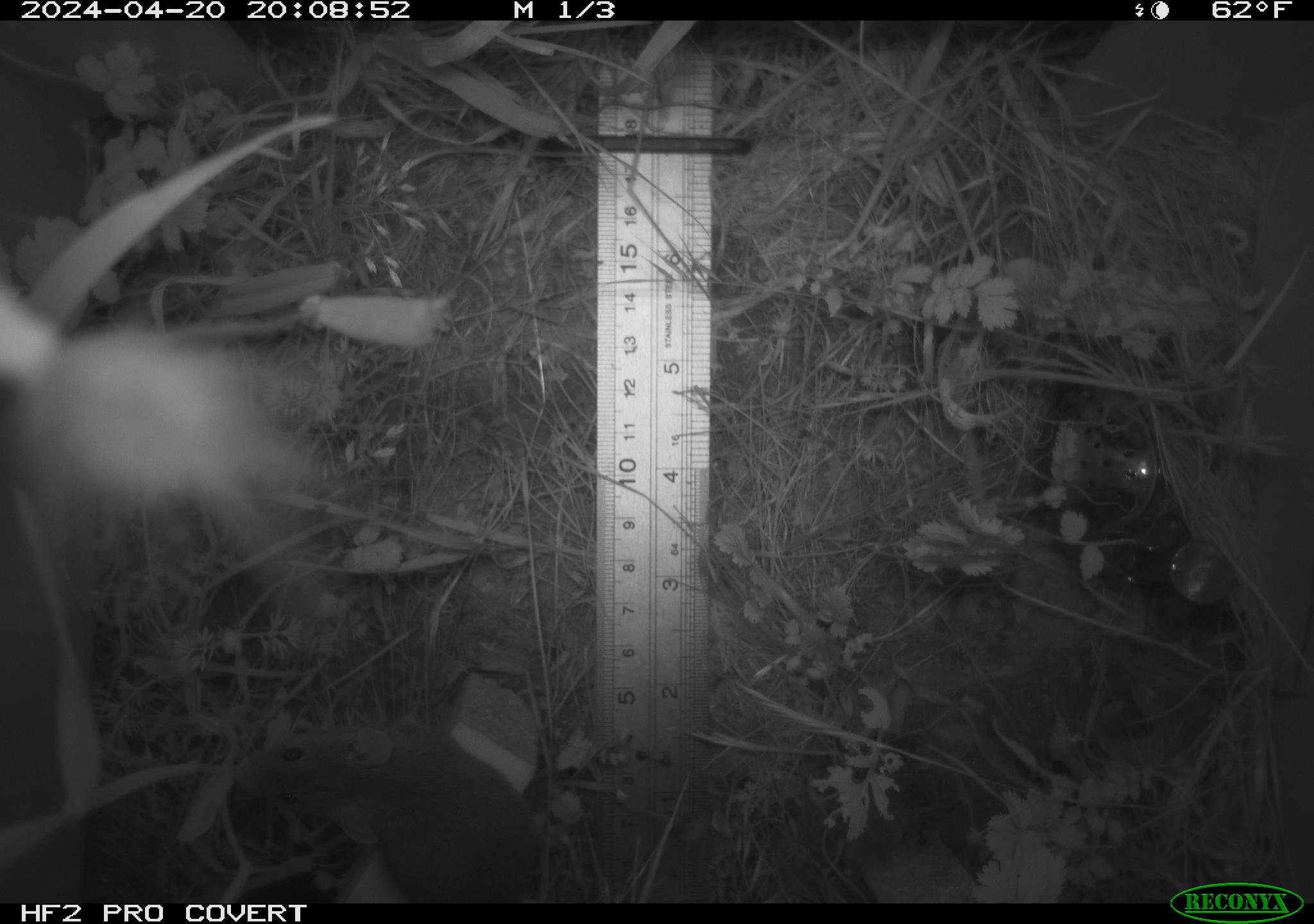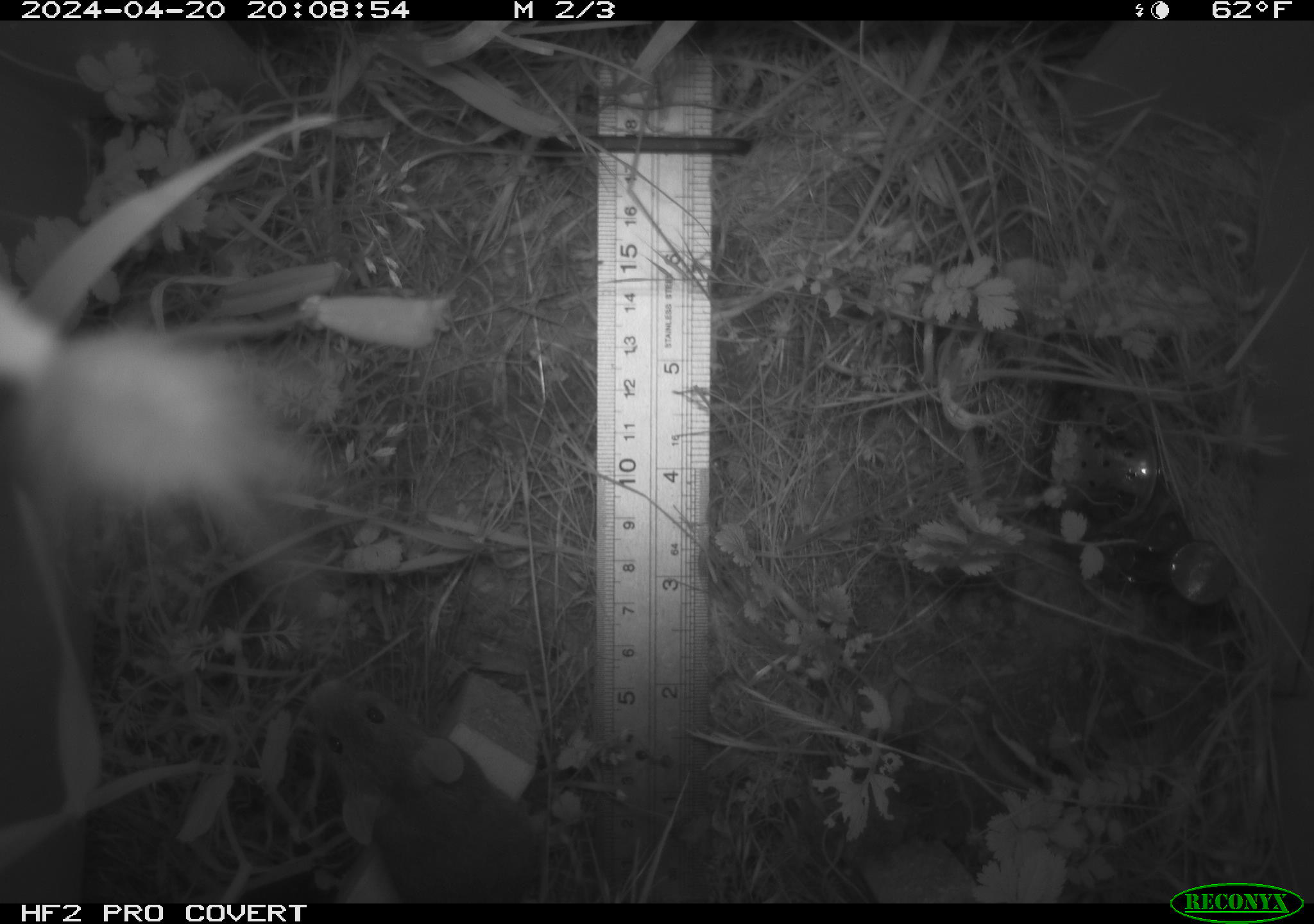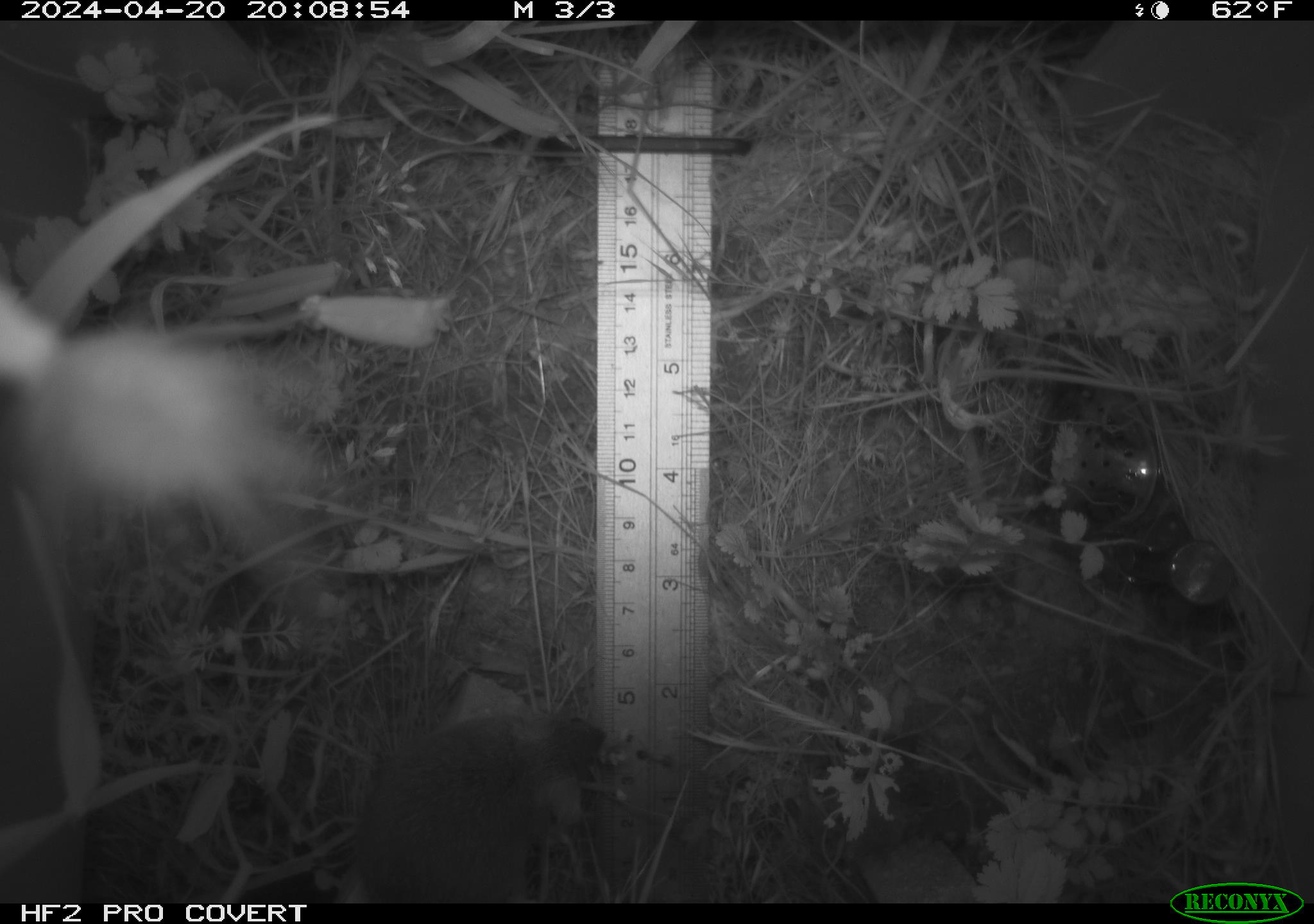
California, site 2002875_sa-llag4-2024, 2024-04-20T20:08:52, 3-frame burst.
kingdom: Animalia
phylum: Chordata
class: Mammalia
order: Rodentia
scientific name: Rodentia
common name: rodent